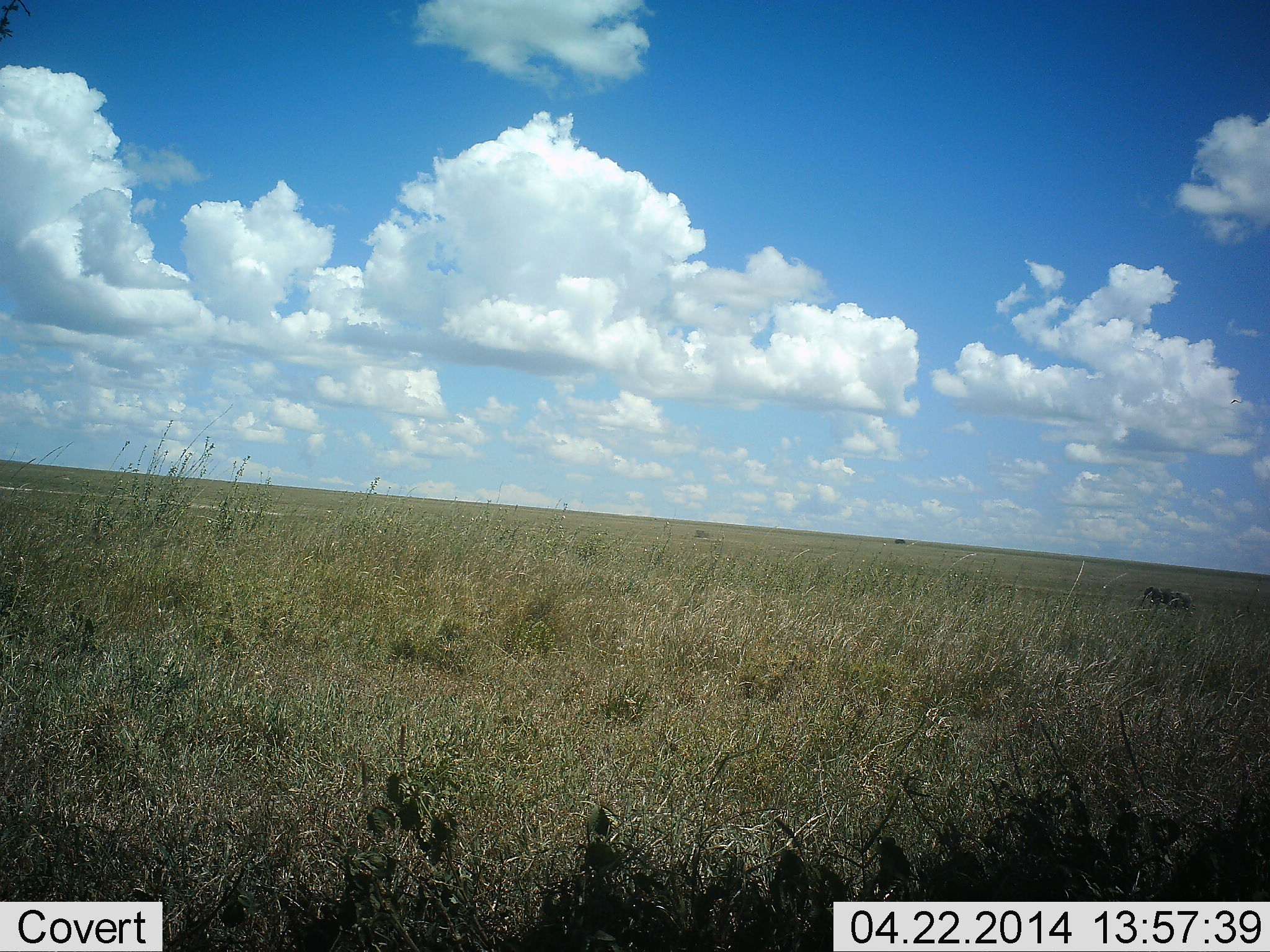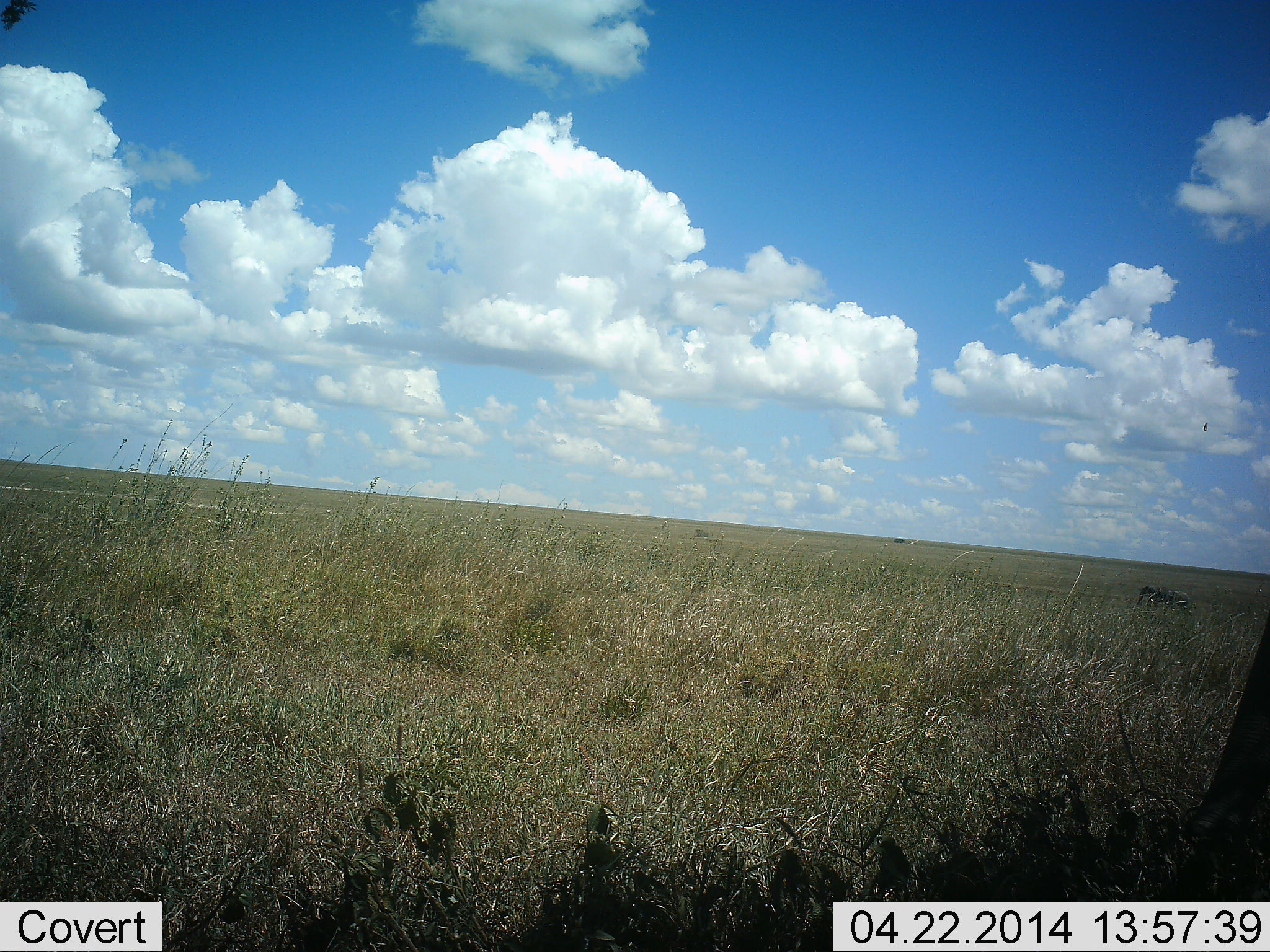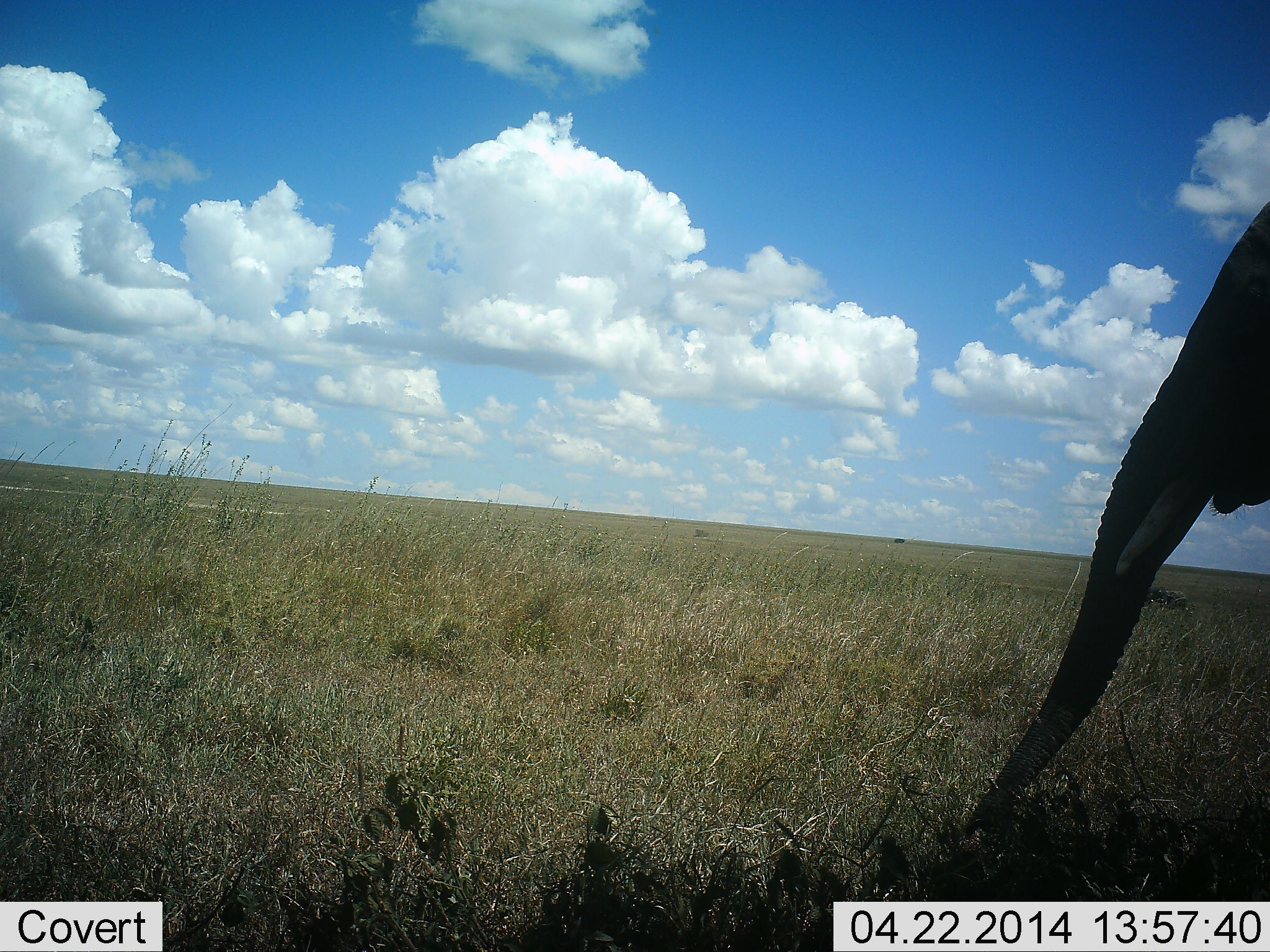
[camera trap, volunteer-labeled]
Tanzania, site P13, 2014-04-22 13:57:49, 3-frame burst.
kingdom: Animalia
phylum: Chordata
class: Mammalia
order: Proboscidea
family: Elephantidae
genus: Loxodonta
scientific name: Loxodonta africana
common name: african bush elephant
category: elephant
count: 1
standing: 10%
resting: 10%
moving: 100%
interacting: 0%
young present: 0%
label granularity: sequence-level